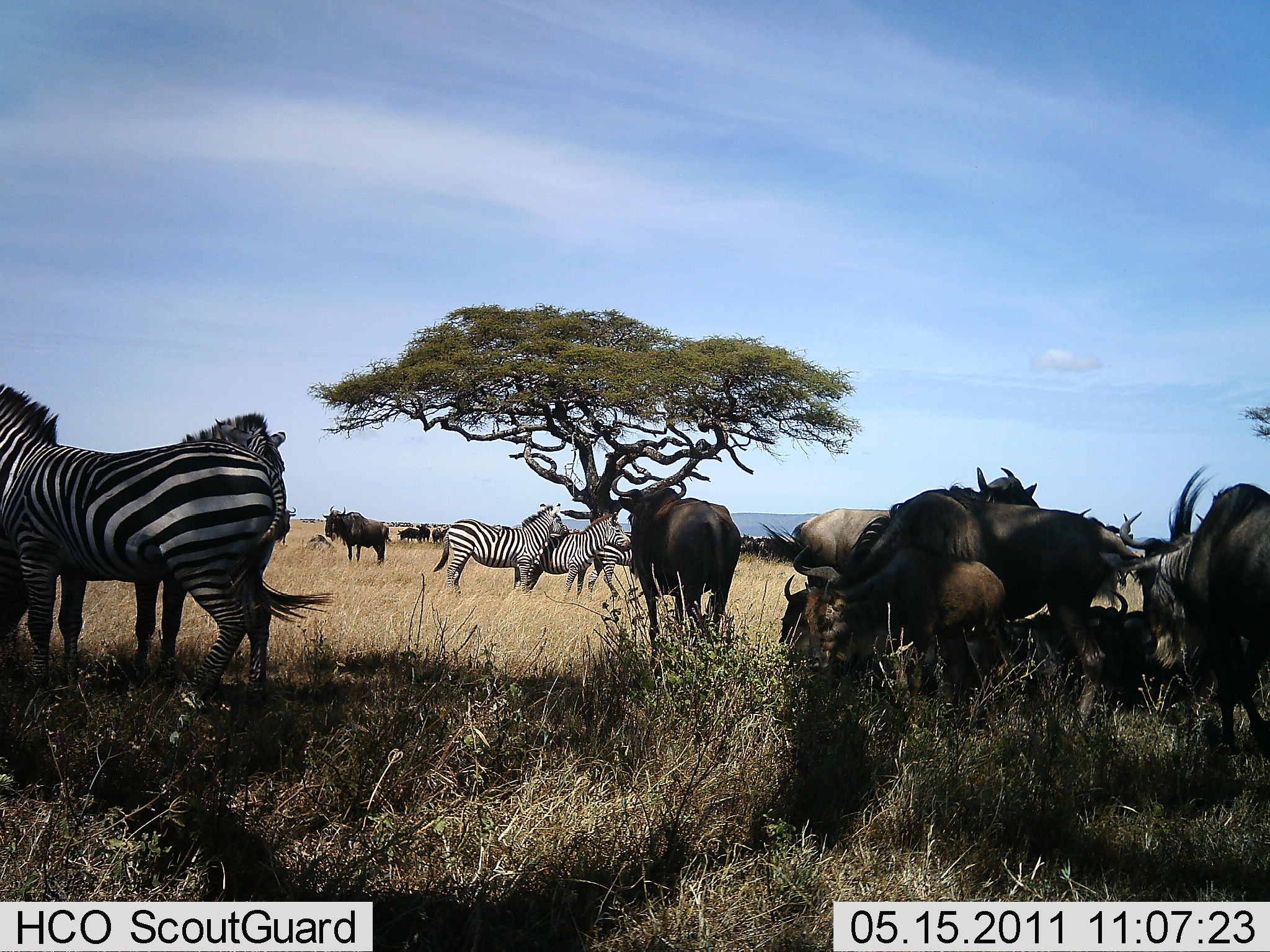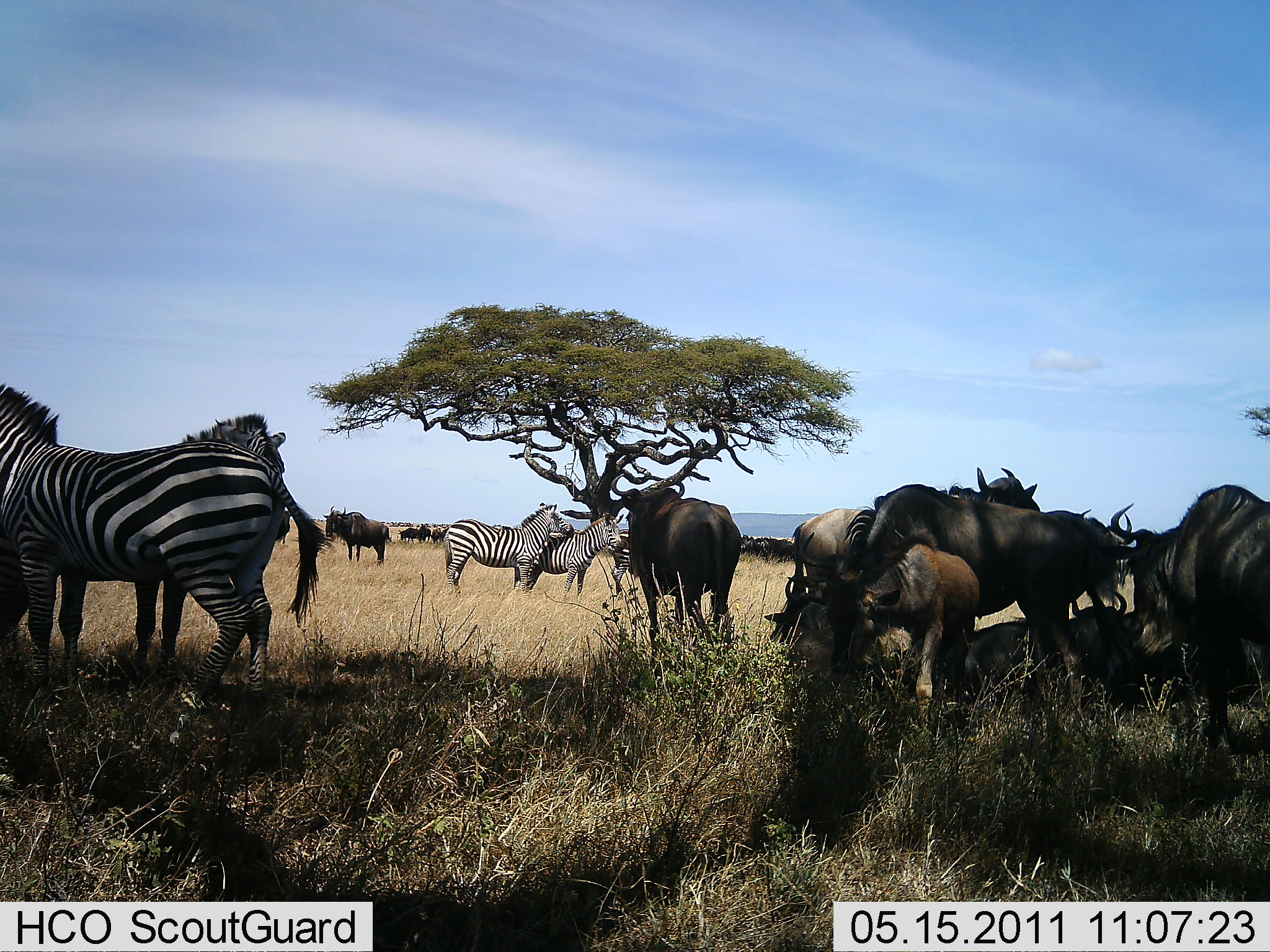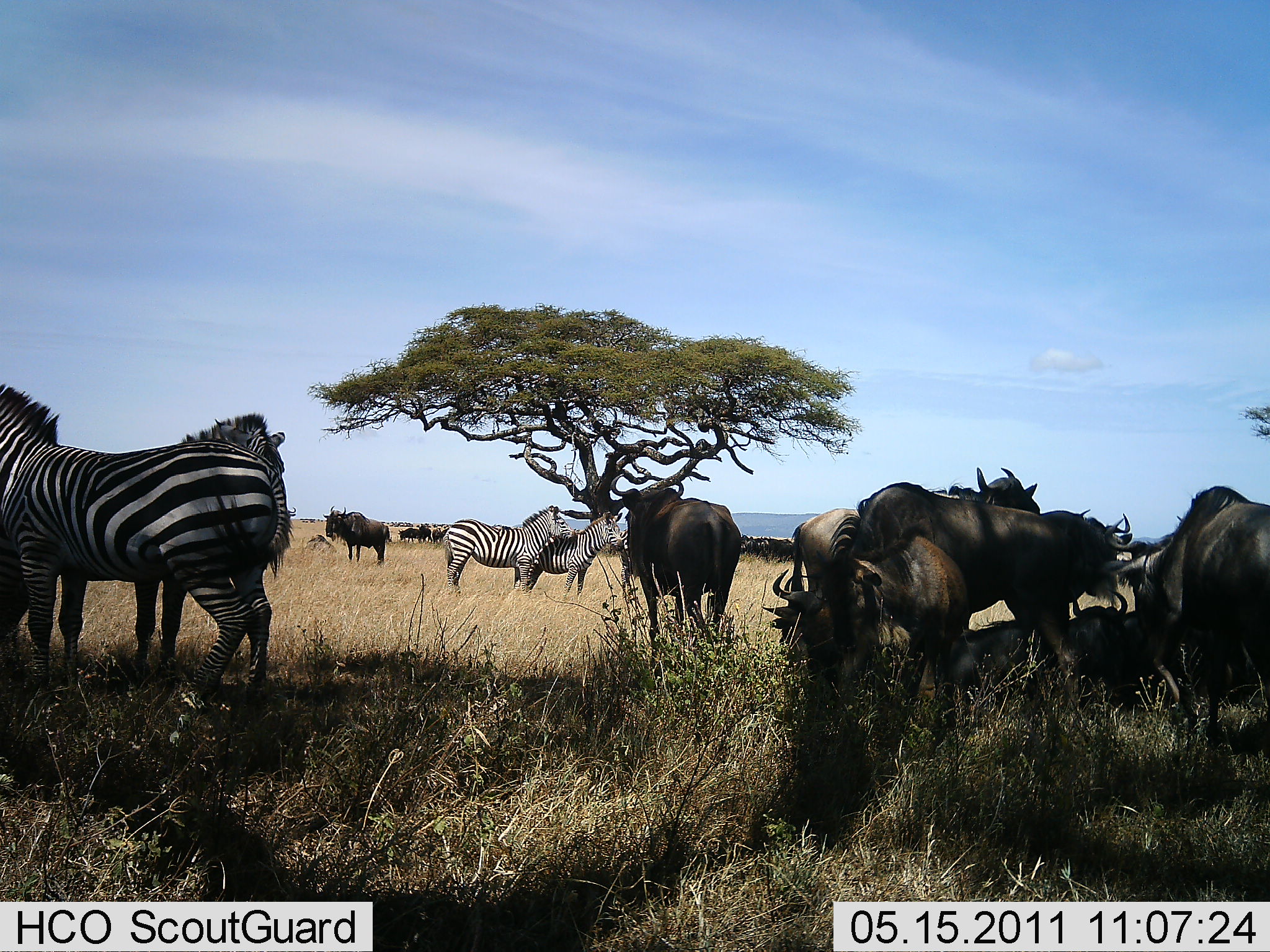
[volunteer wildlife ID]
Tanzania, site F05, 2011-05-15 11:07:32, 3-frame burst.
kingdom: Animalia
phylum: Chordata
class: Mammalia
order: Artiodactyla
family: Bovidae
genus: Connochaetes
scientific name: Connochaetes taurinus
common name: blue wildebeest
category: wildebeest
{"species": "wildebeest (blue wildebeest) (Connochaetes taurinus)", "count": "11-50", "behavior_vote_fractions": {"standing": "100%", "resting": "50%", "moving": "17%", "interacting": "17%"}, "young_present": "25%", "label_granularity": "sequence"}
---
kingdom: Animalia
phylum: Chordata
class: Mammalia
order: Perissodactyla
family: Equidae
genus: Equus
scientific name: Equus quagga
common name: plains zebra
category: zebra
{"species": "zebra (plains zebra) (Equus quagga)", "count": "4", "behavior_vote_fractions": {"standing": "100%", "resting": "0%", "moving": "8%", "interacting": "15%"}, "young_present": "8%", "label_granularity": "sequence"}